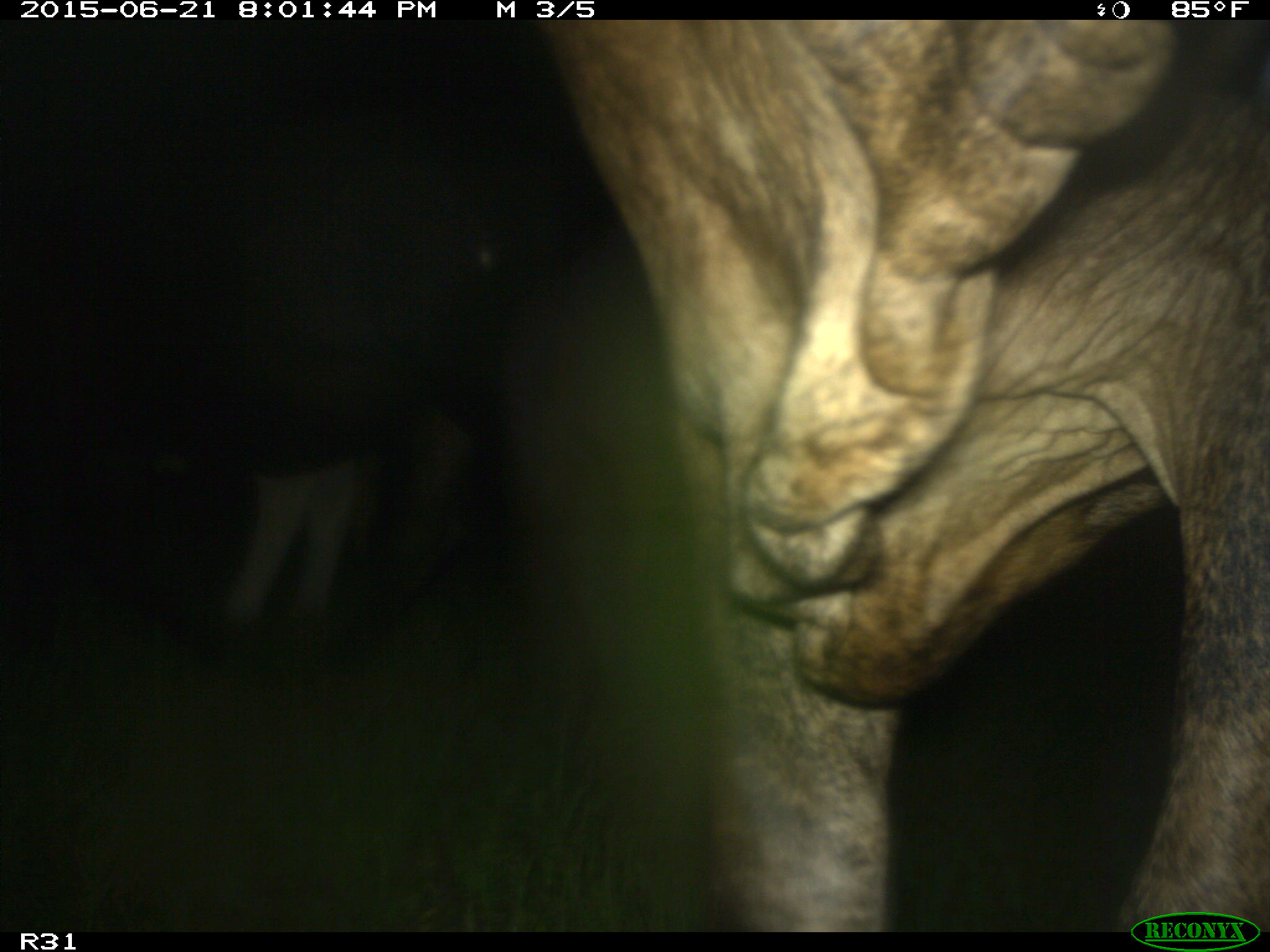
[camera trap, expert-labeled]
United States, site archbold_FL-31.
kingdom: Animalia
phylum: Chordata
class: Mammalia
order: Artiodactyla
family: Bovidae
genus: Bos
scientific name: Bos taurus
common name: domestic cow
Bos taurus (domestic cow).